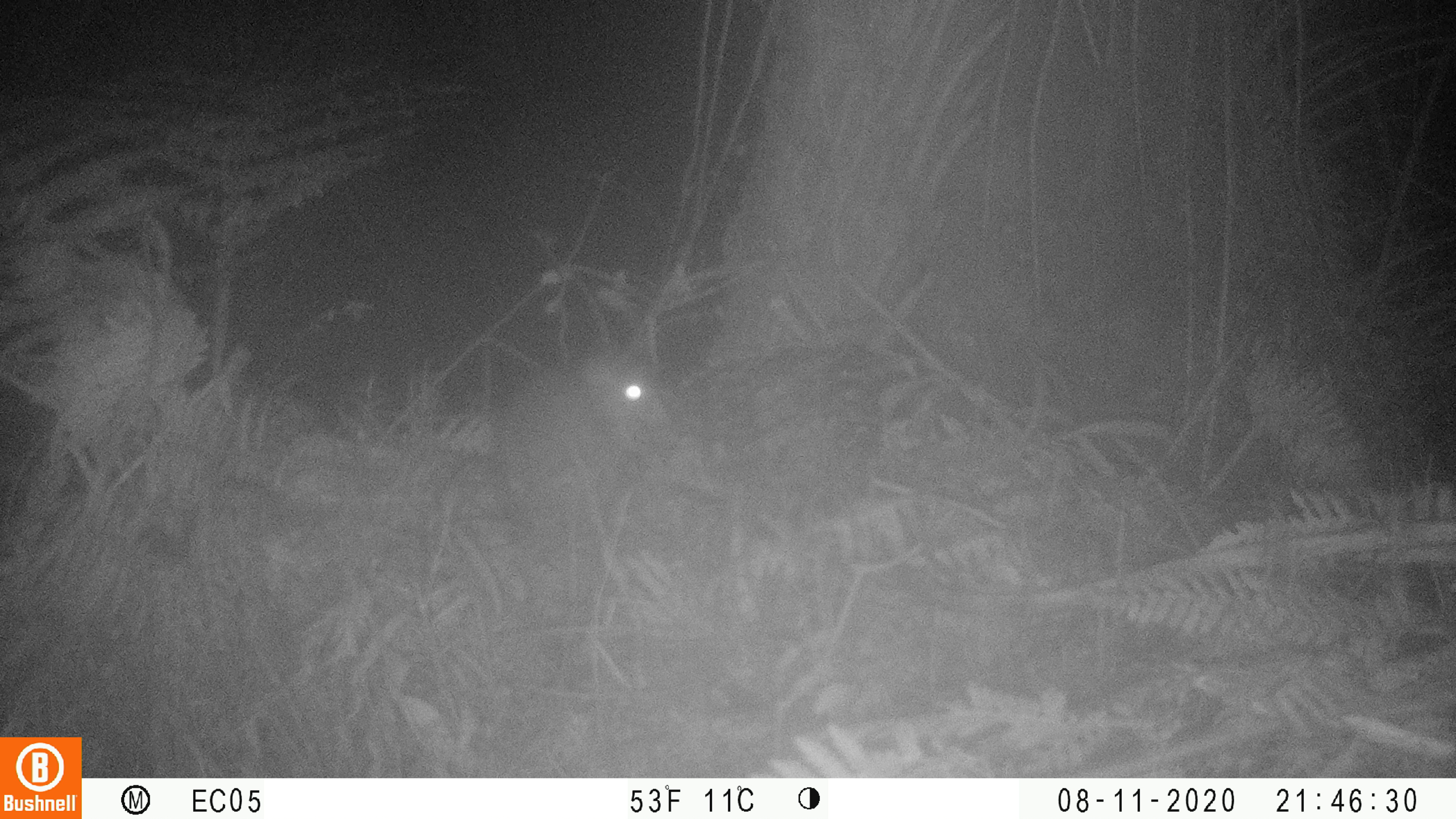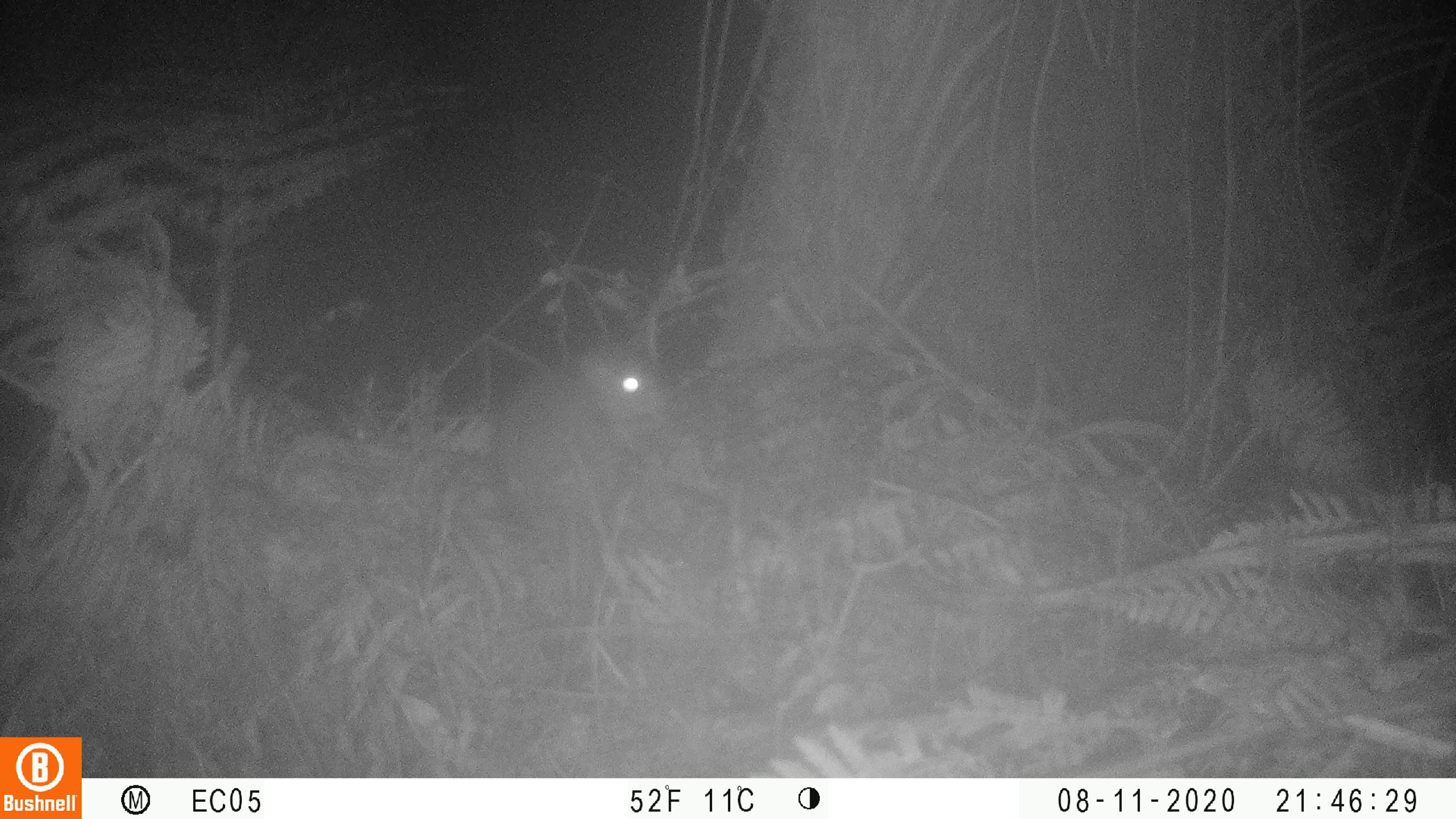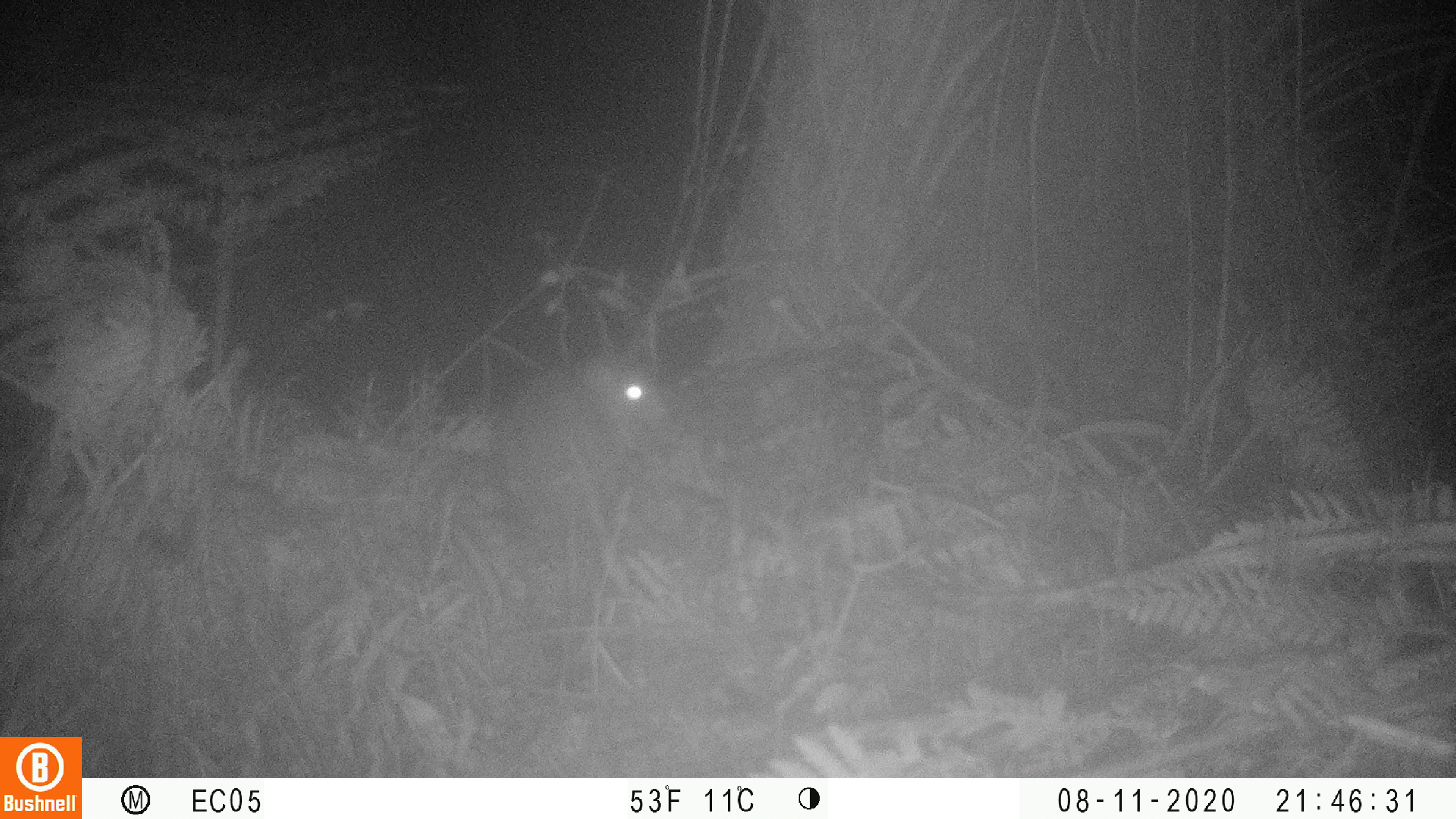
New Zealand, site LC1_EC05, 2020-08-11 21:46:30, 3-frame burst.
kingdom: Animalia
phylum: Chordata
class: Mammalia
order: Rodentia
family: Muridae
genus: Rattus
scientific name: Rattus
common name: rat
Rat (Rattus).